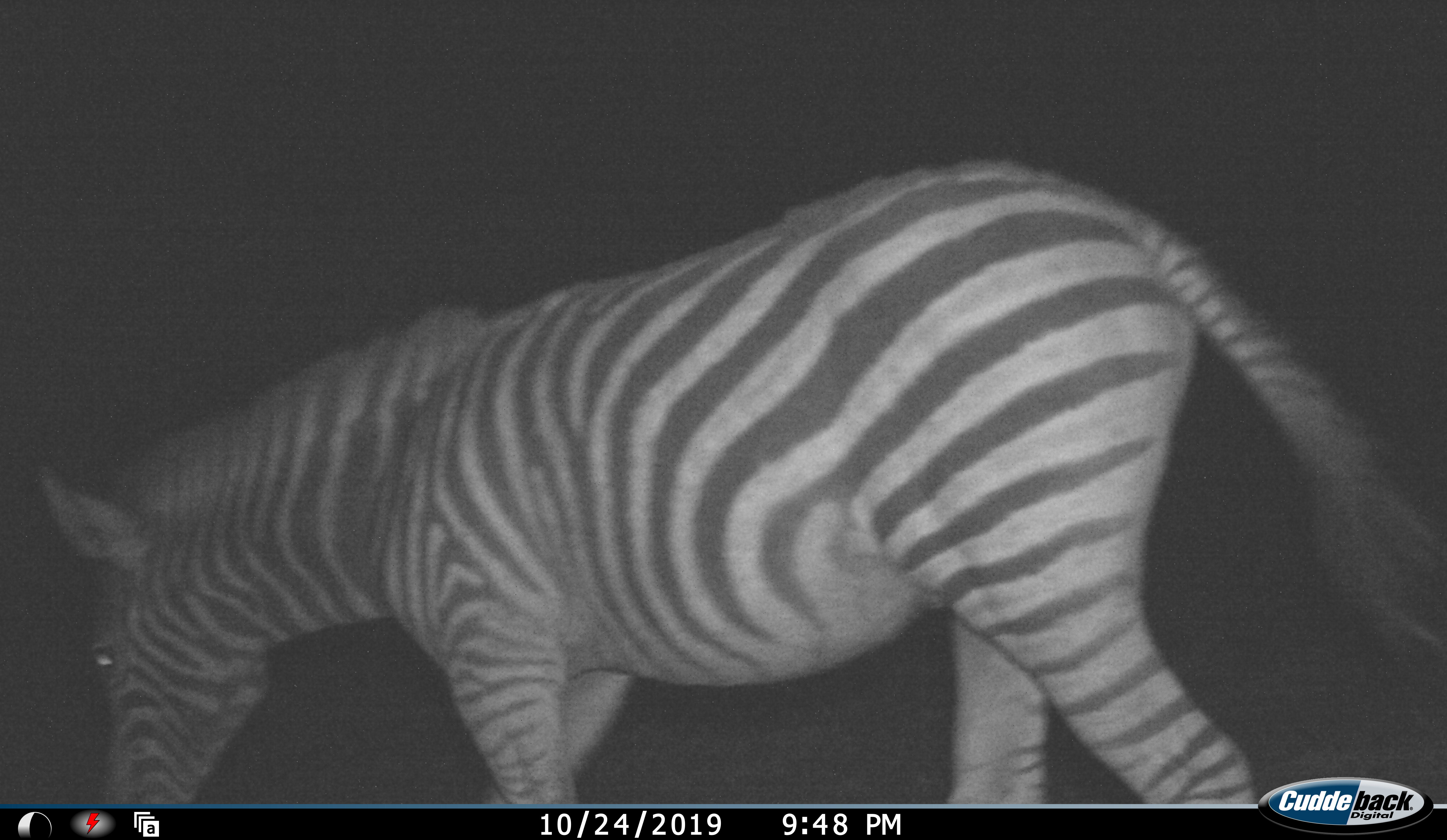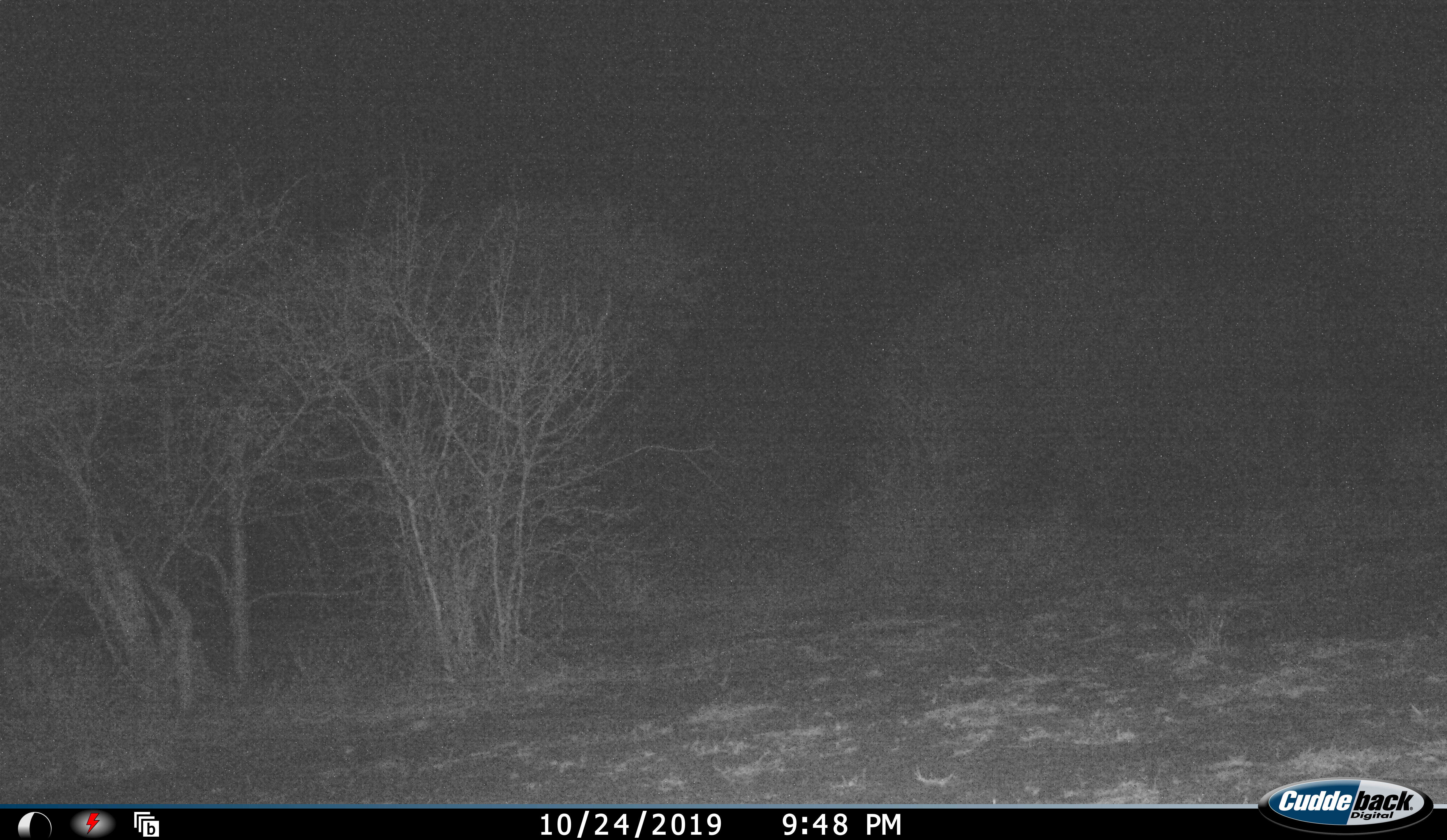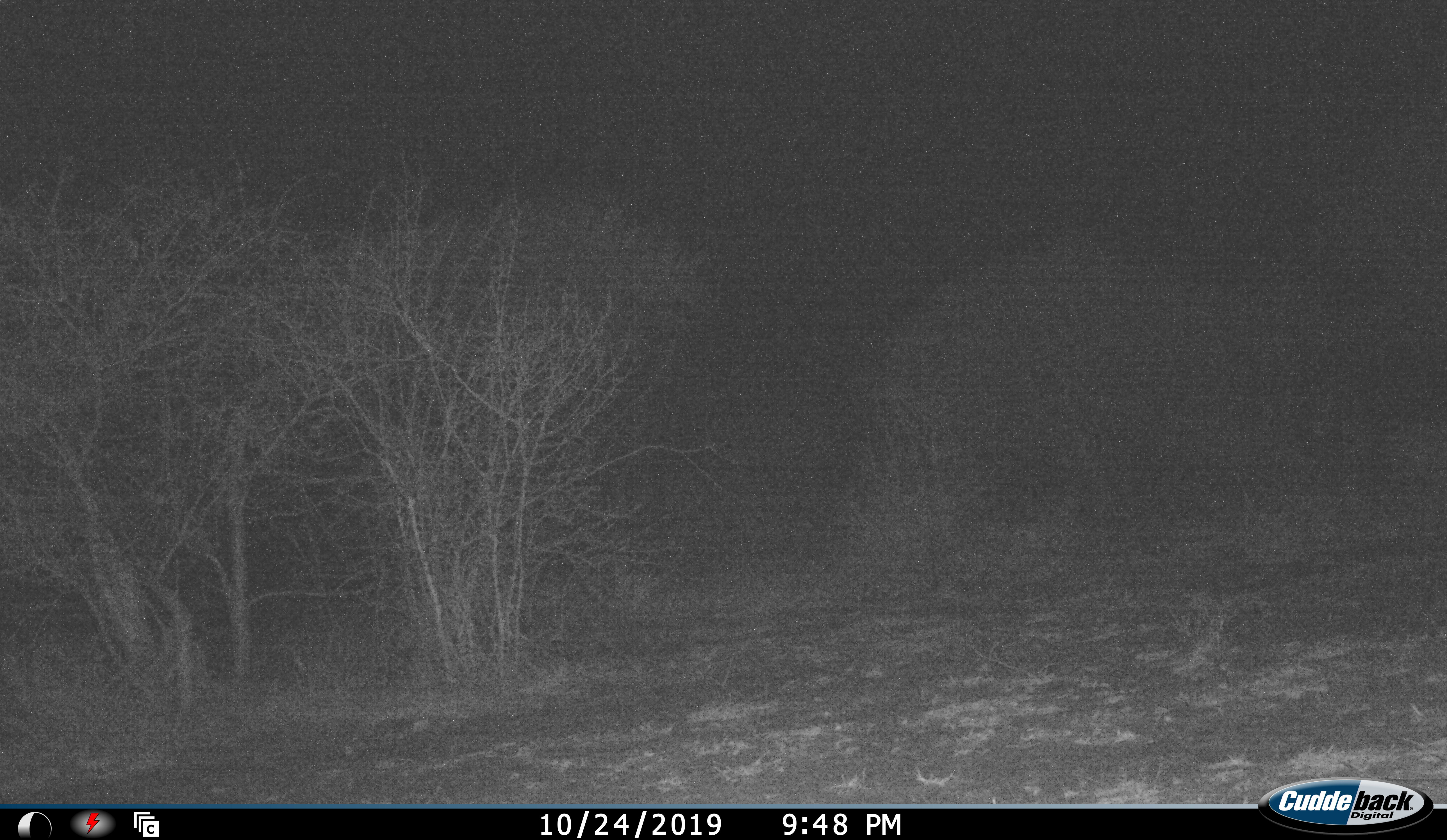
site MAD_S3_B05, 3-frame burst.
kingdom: Animalia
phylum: Chordata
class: Mammalia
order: Perissodactyla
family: Equidae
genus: Equus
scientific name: Equus quagga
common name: plains zebra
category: zebraplains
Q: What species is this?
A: Zebraplains (plains zebra) (Equus quagga).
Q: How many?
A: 1.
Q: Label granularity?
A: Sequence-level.